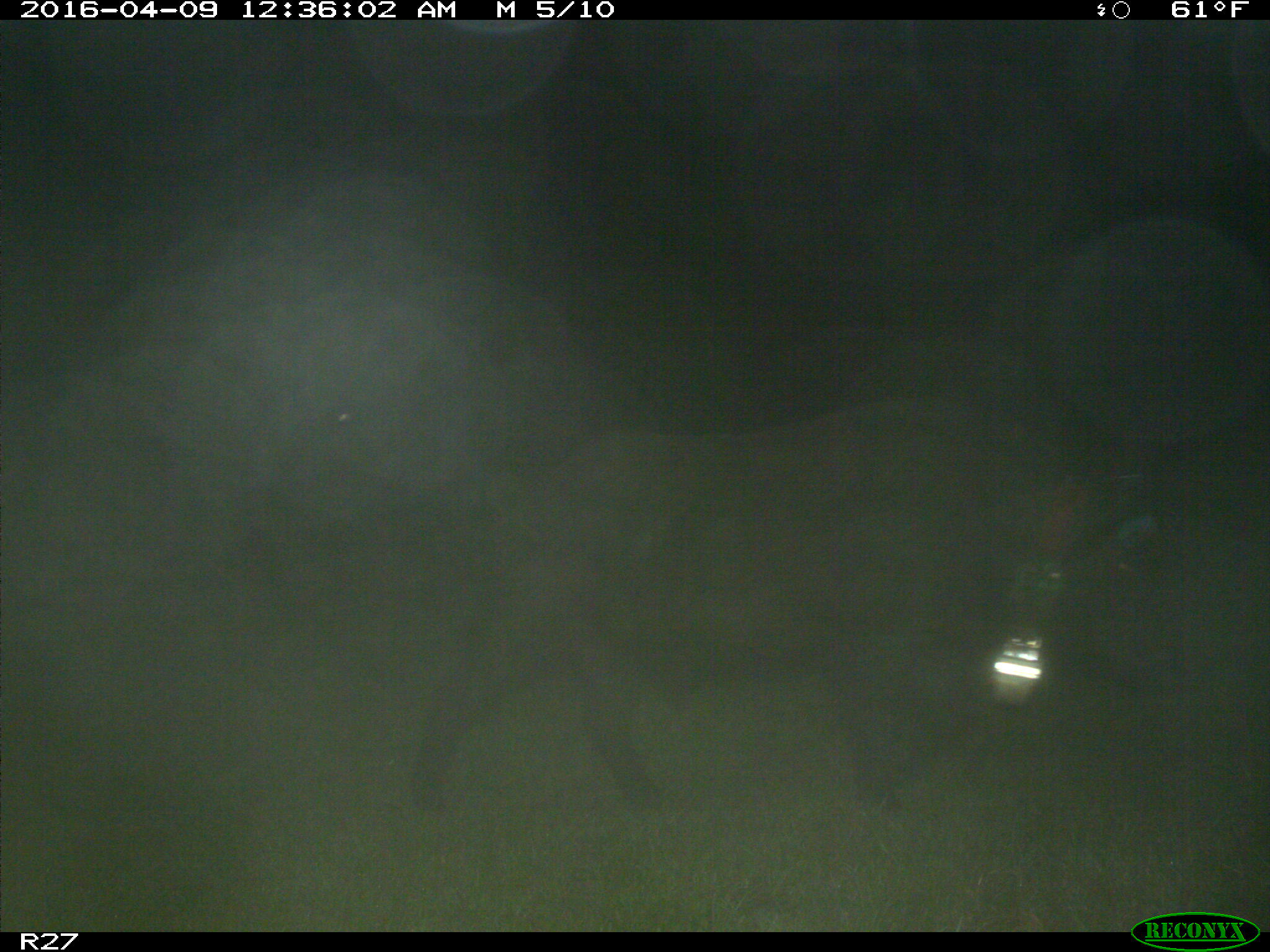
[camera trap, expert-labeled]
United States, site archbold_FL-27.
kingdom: Animalia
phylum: Chordata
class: Mammalia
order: Artiodactyla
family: Suidae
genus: Sus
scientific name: Sus scrofa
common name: wild boar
Sus scrofa (wild boar).